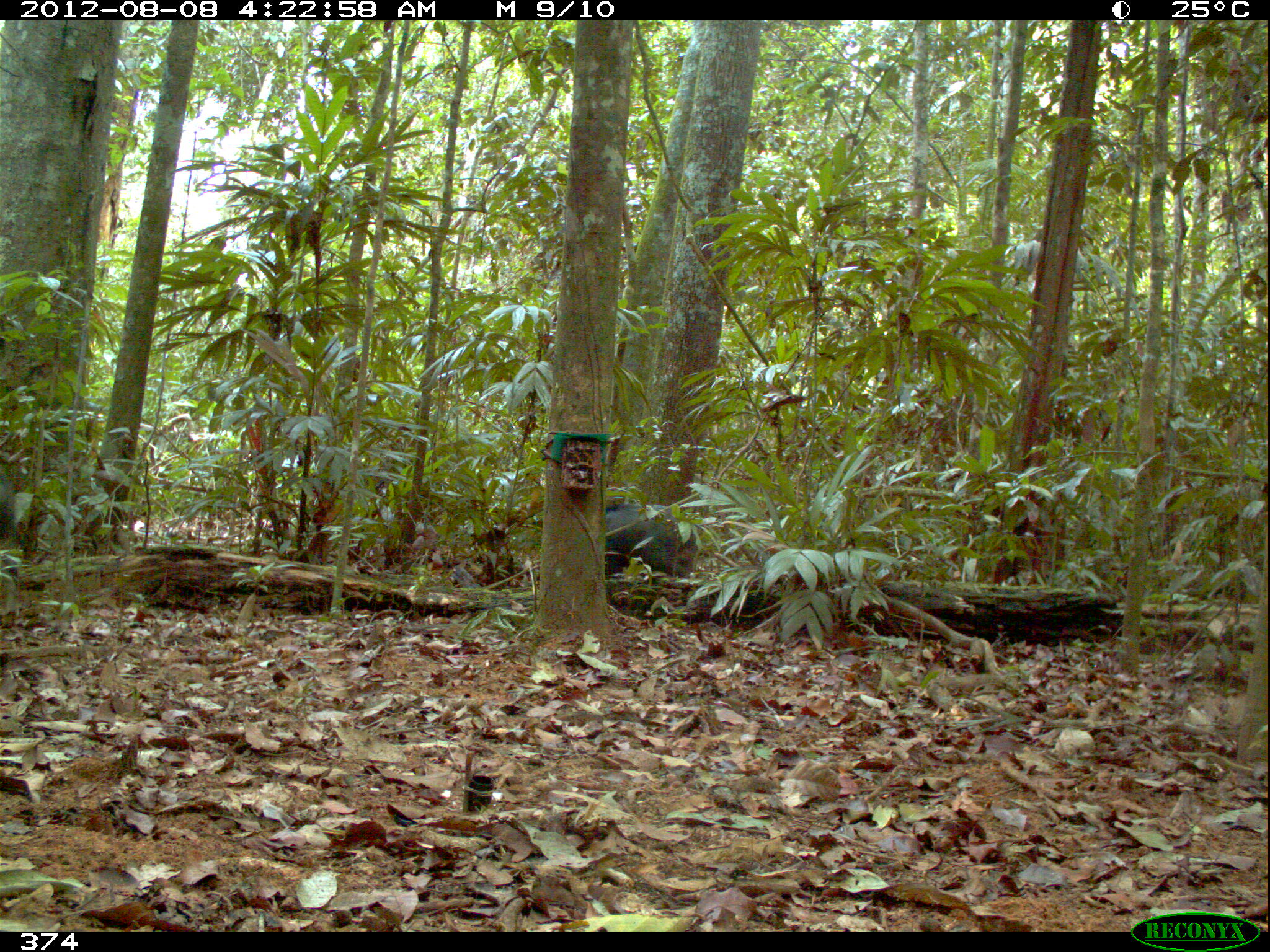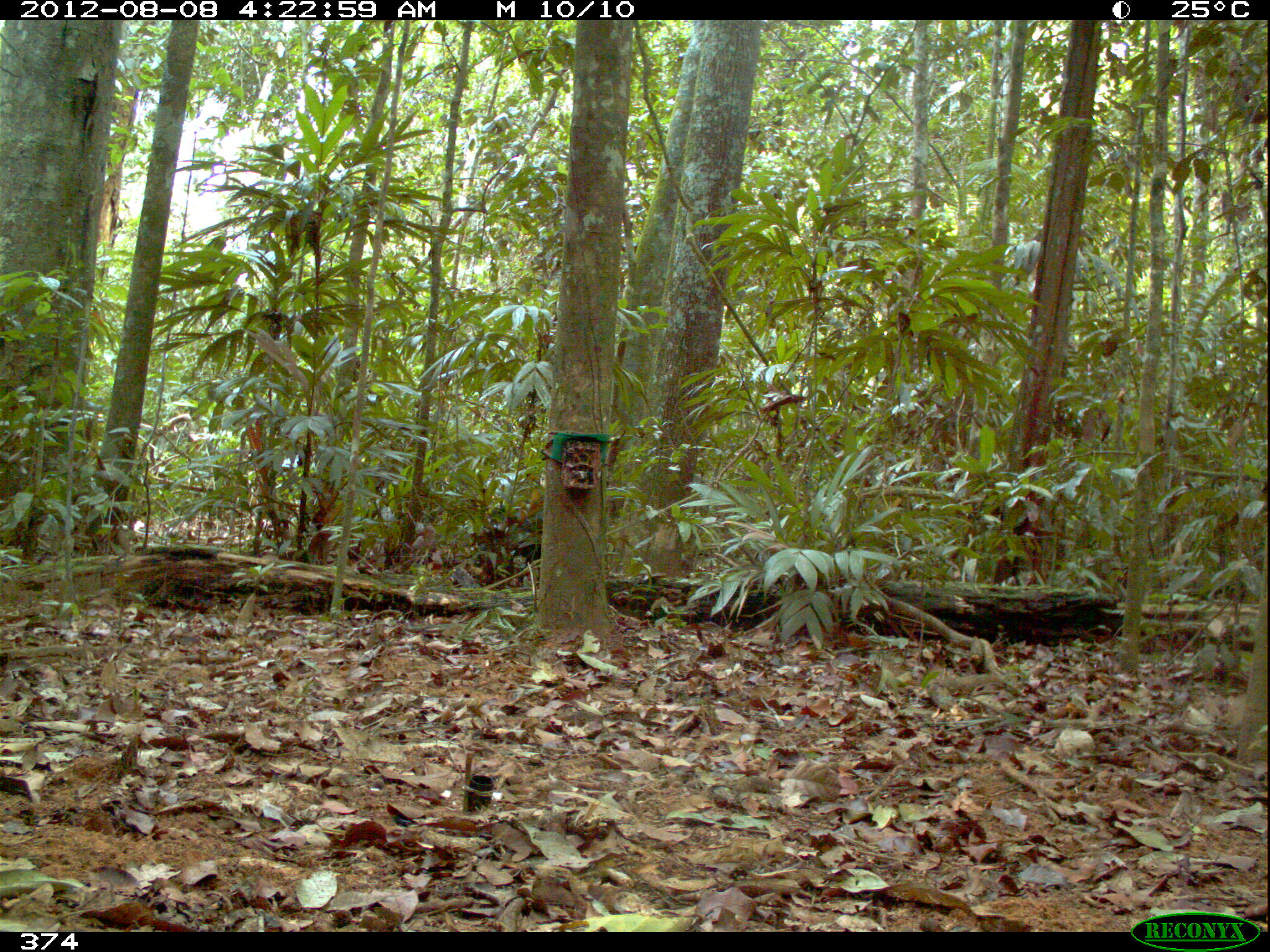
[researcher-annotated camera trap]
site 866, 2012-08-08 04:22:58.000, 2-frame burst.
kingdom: Animalia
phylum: Chordata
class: Mammalia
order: Artiodactyla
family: Tayassuidae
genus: Tayassu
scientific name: Tayassu pecari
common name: white-lipped peccary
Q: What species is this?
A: Tayassu pecari (white-lipped peccary).